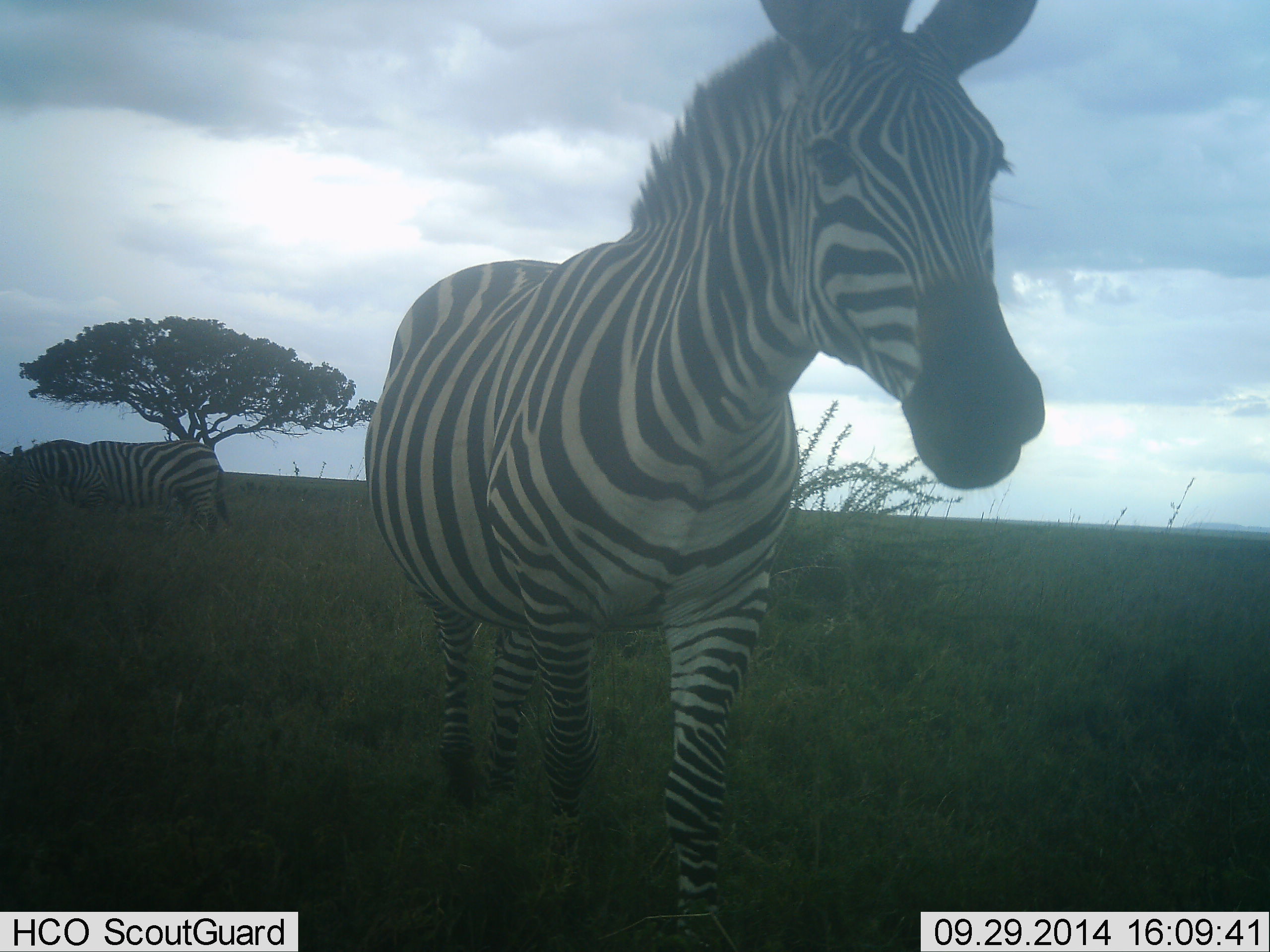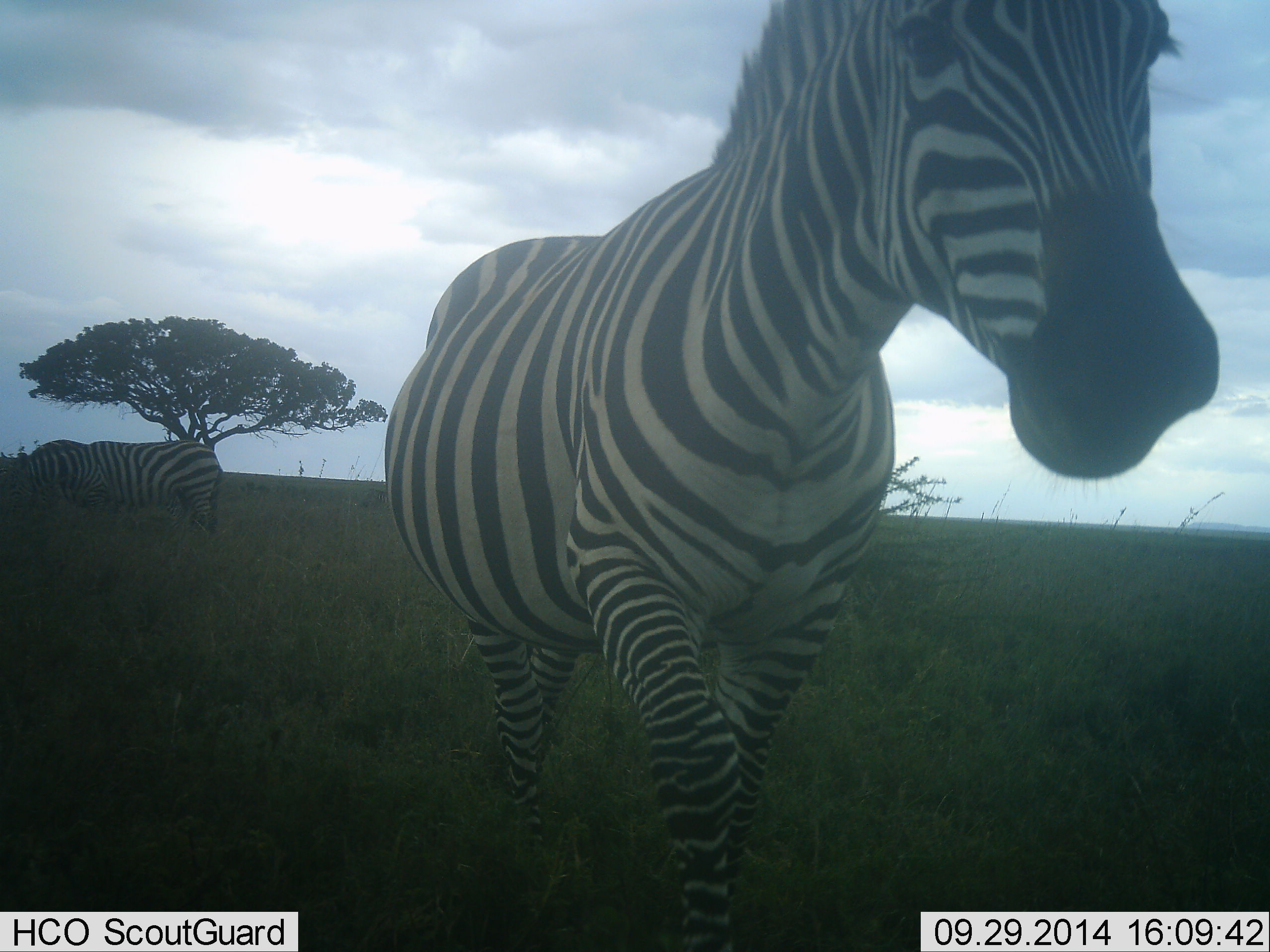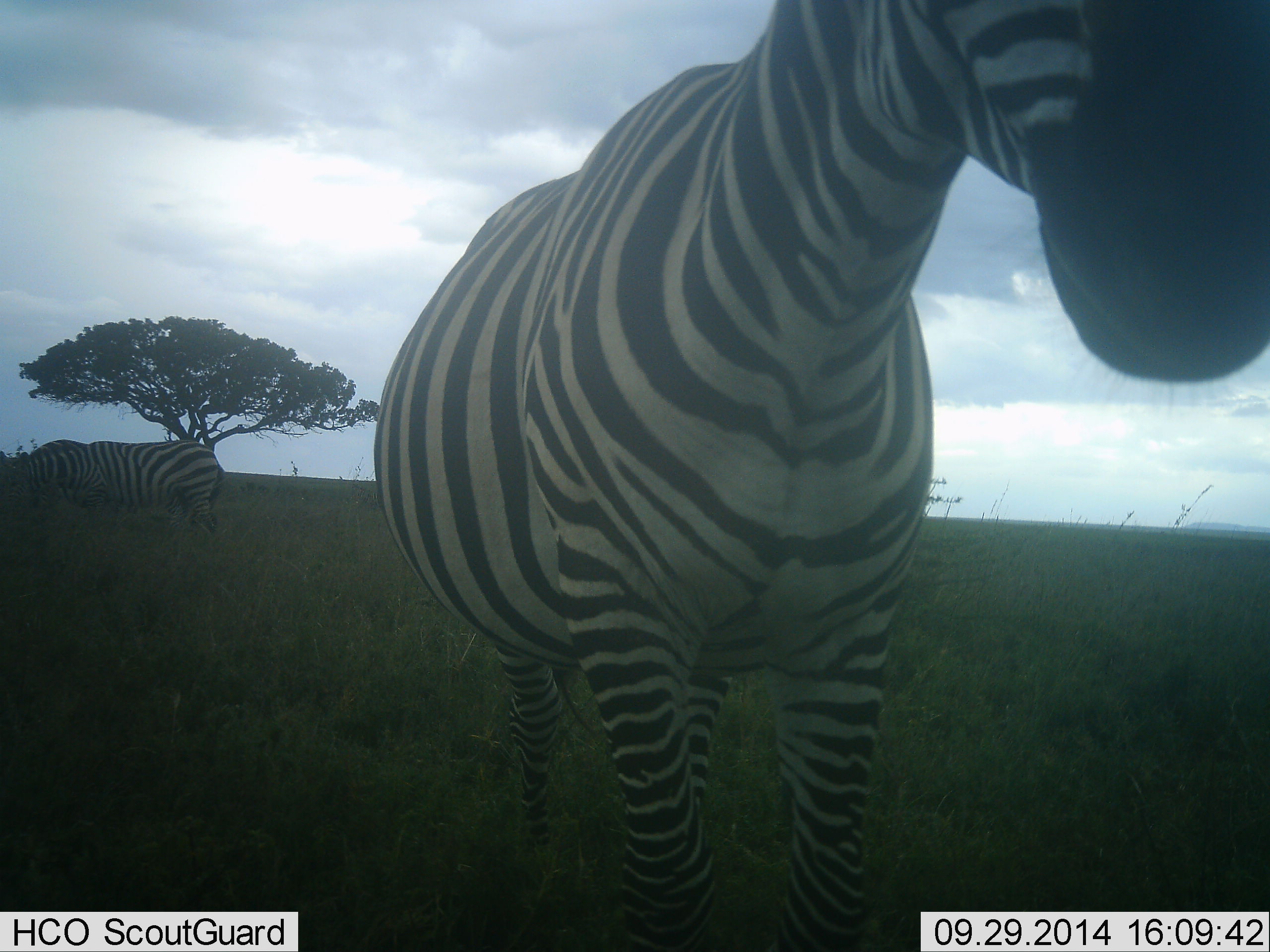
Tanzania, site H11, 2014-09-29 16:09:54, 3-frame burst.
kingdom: Animalia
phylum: Chordata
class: Mammalia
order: Perissodactyla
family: Equidae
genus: Equus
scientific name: Equus quagga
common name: plains zebra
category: zebra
Zebra (plains zebra) (Equus quagga), count 2. Behavior (volunteer vote fractions): standing 30%, resting 0%, moving 90%, interacting 10%. Young present (vote fraction): 0%. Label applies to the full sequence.